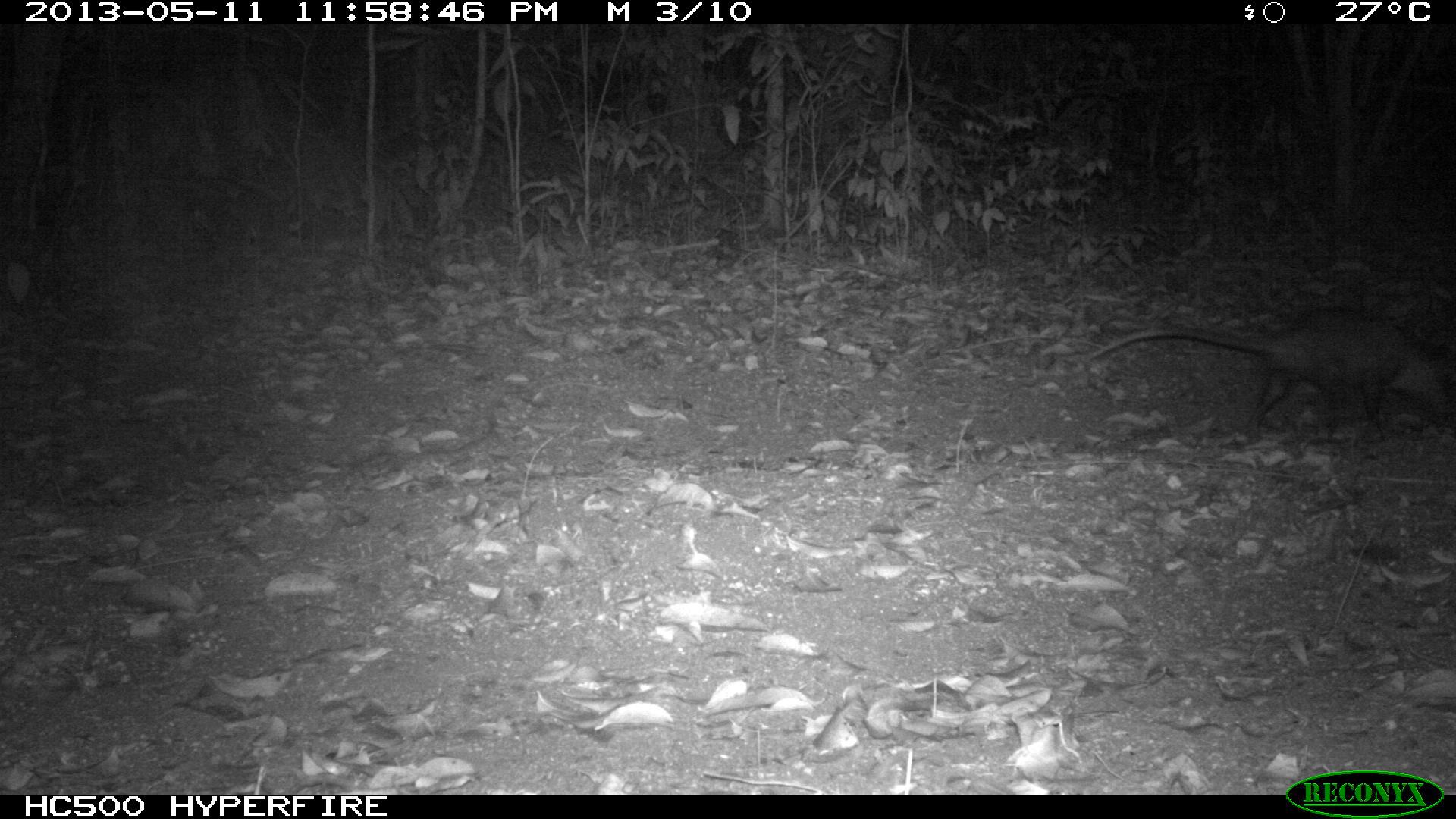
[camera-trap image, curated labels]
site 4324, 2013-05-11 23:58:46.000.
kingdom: Animalia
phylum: Chordata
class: Mammalia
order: Didelphimorphia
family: Didelphidae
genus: Didelphis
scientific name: Didelphis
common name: american opossums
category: didelphis sp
Didelphis sp (american opossums) (Didelphis), count 1.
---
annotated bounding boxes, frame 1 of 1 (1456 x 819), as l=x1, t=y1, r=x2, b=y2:
didelphis sp: l=1085, t=306, r=1456, b=434